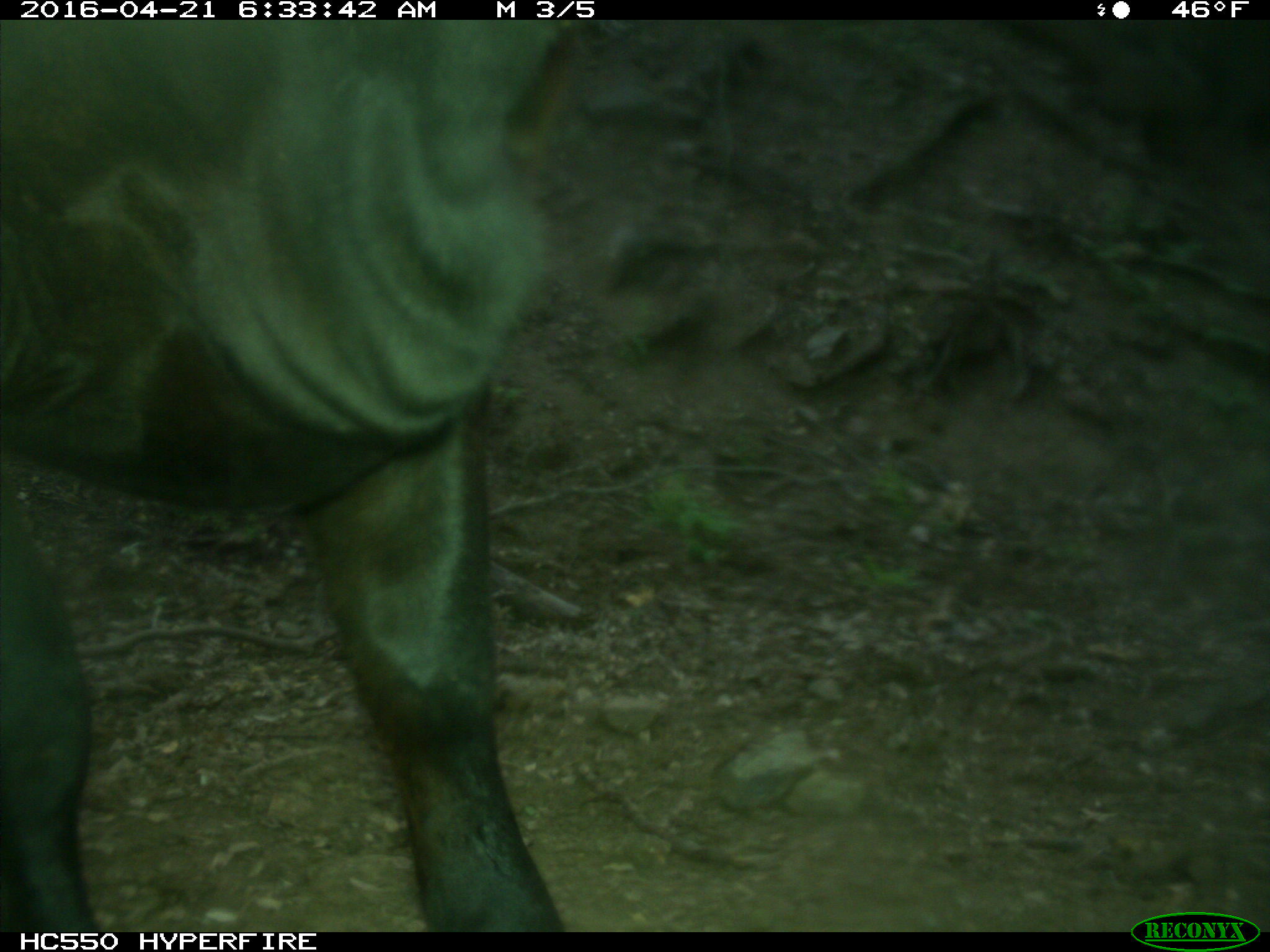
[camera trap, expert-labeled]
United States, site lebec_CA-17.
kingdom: Animalia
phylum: Chordata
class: Mammalia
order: Artiodactyla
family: Bovidae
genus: Bos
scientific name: Bos taurus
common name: domestic cow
Bos taurus (domestic cow).